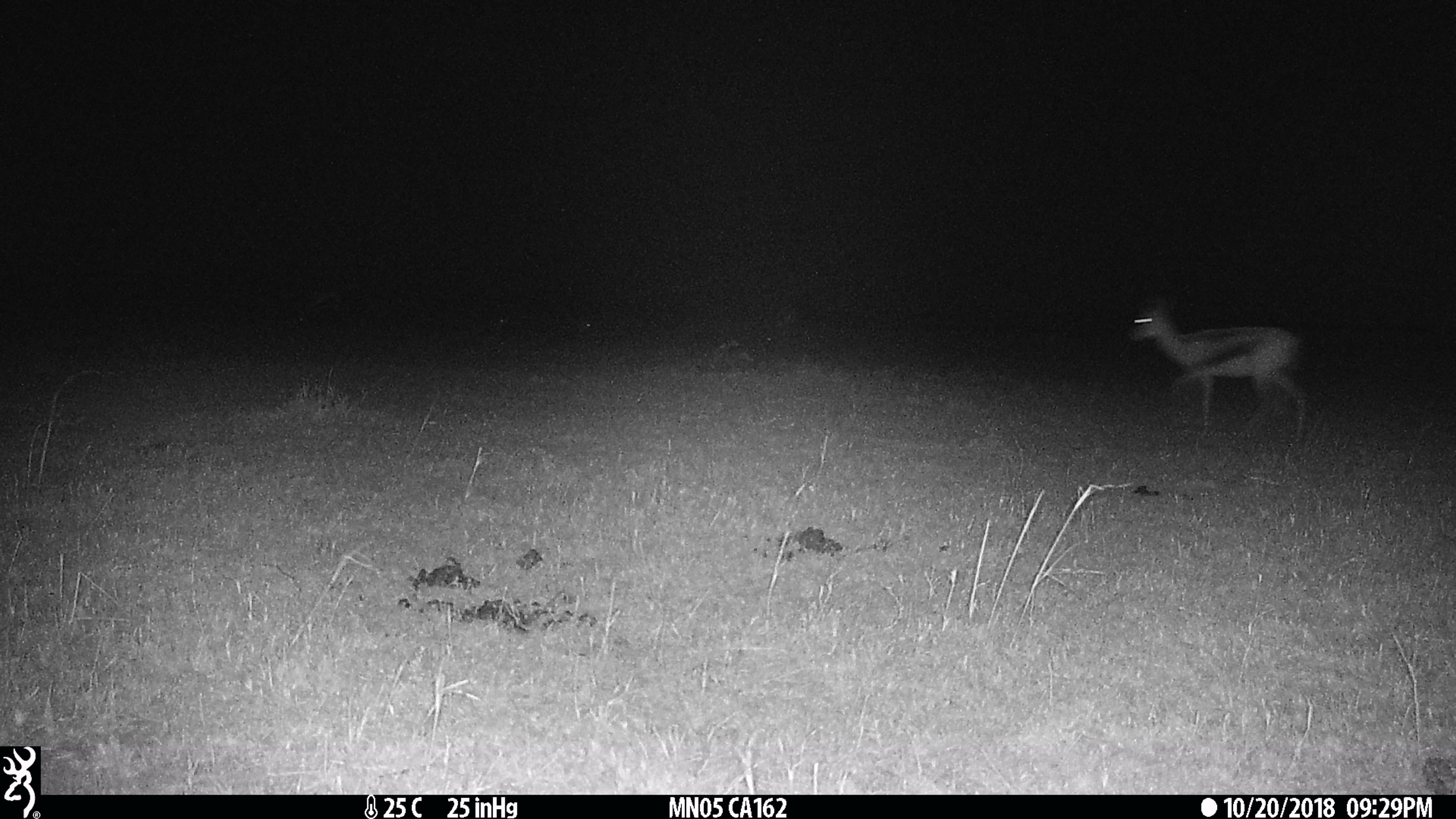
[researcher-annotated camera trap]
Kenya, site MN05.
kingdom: Animalia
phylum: Chordata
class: Mammalia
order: Artiodactyla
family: Bovidae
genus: Eudorcas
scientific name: Eudorcas thomsonii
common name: thomon's gazelle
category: gazelle thomsons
Gazelle thomsons (thomon's gazelle) (Eudorcas thomsonii).